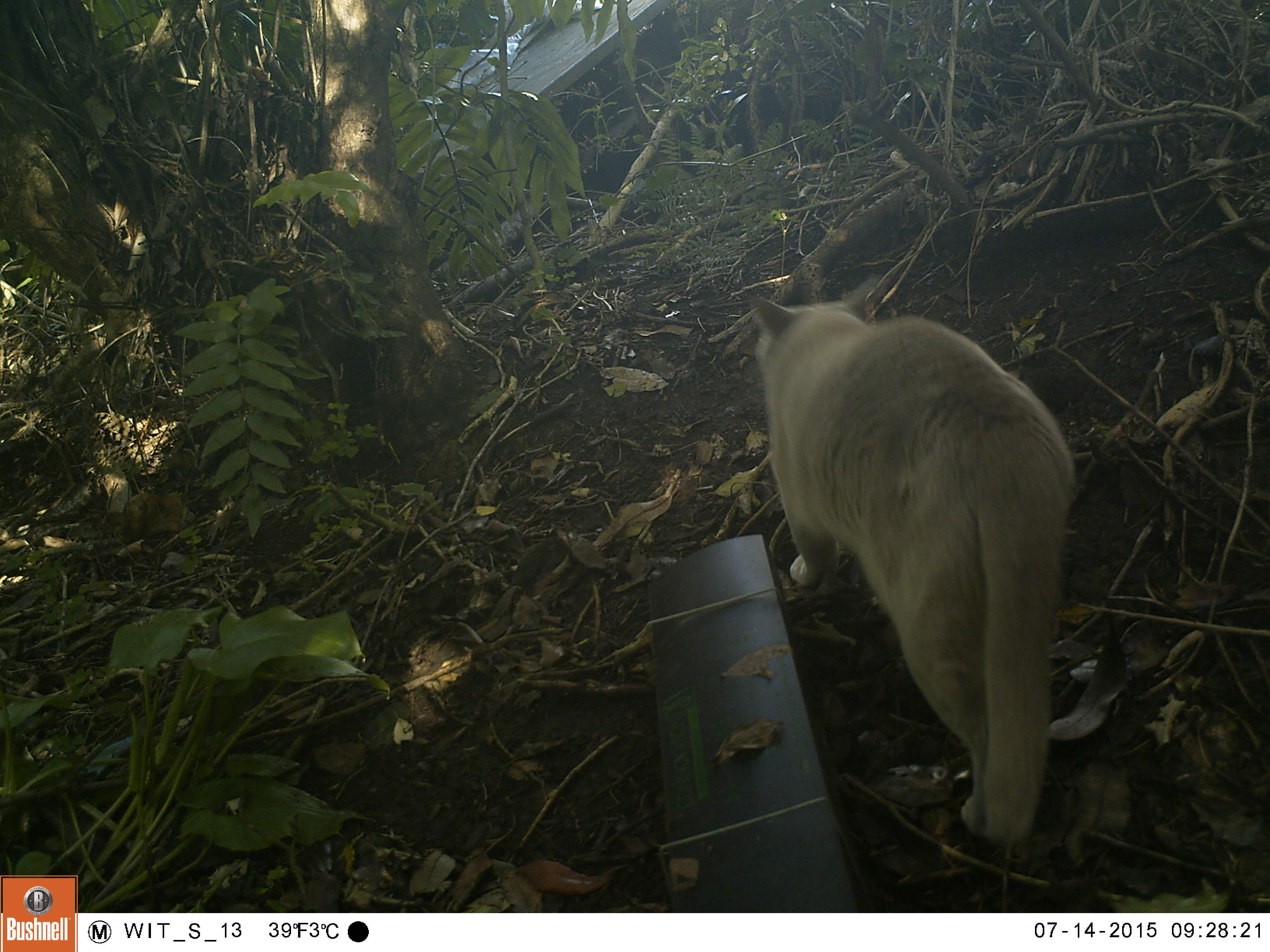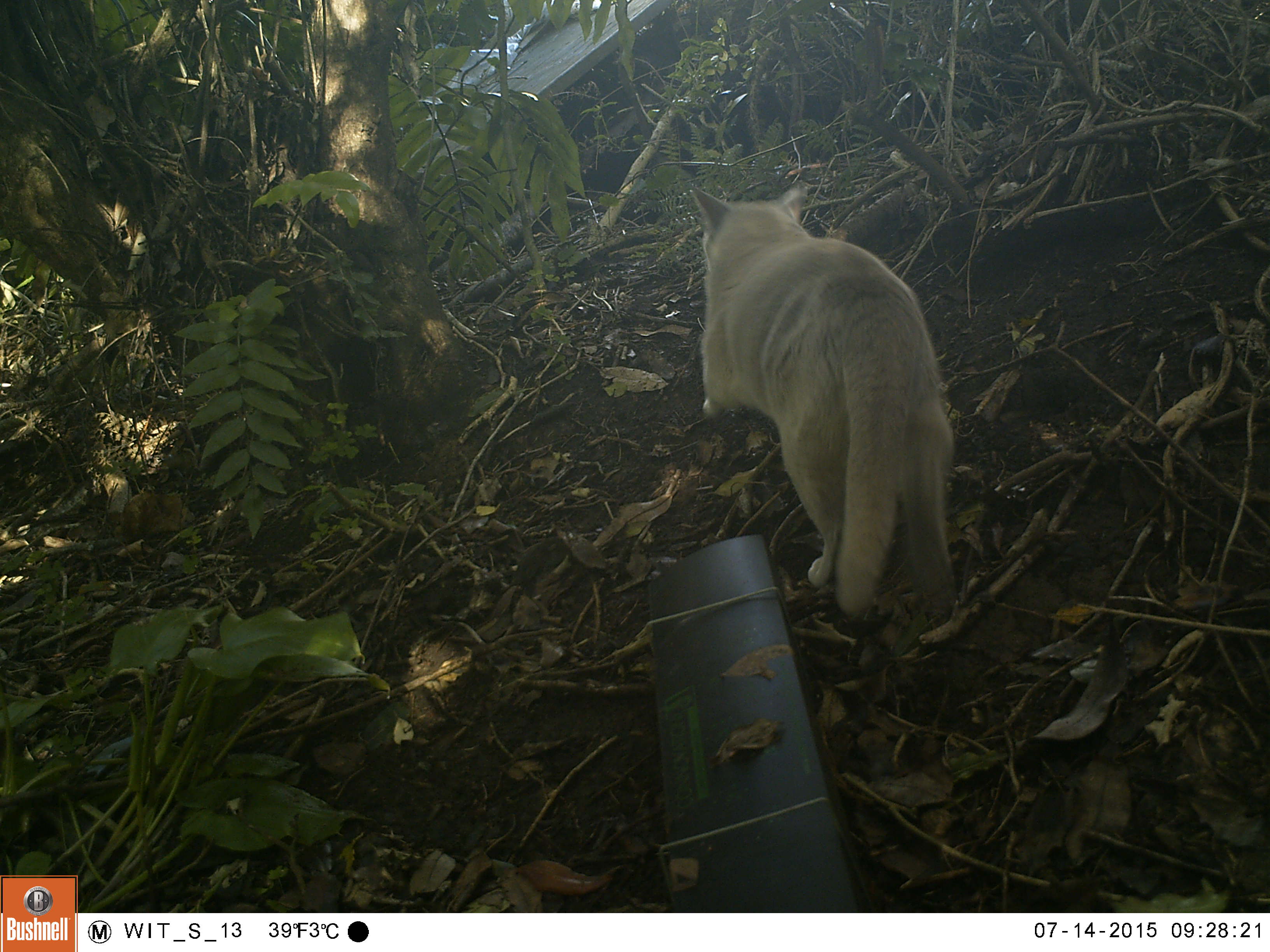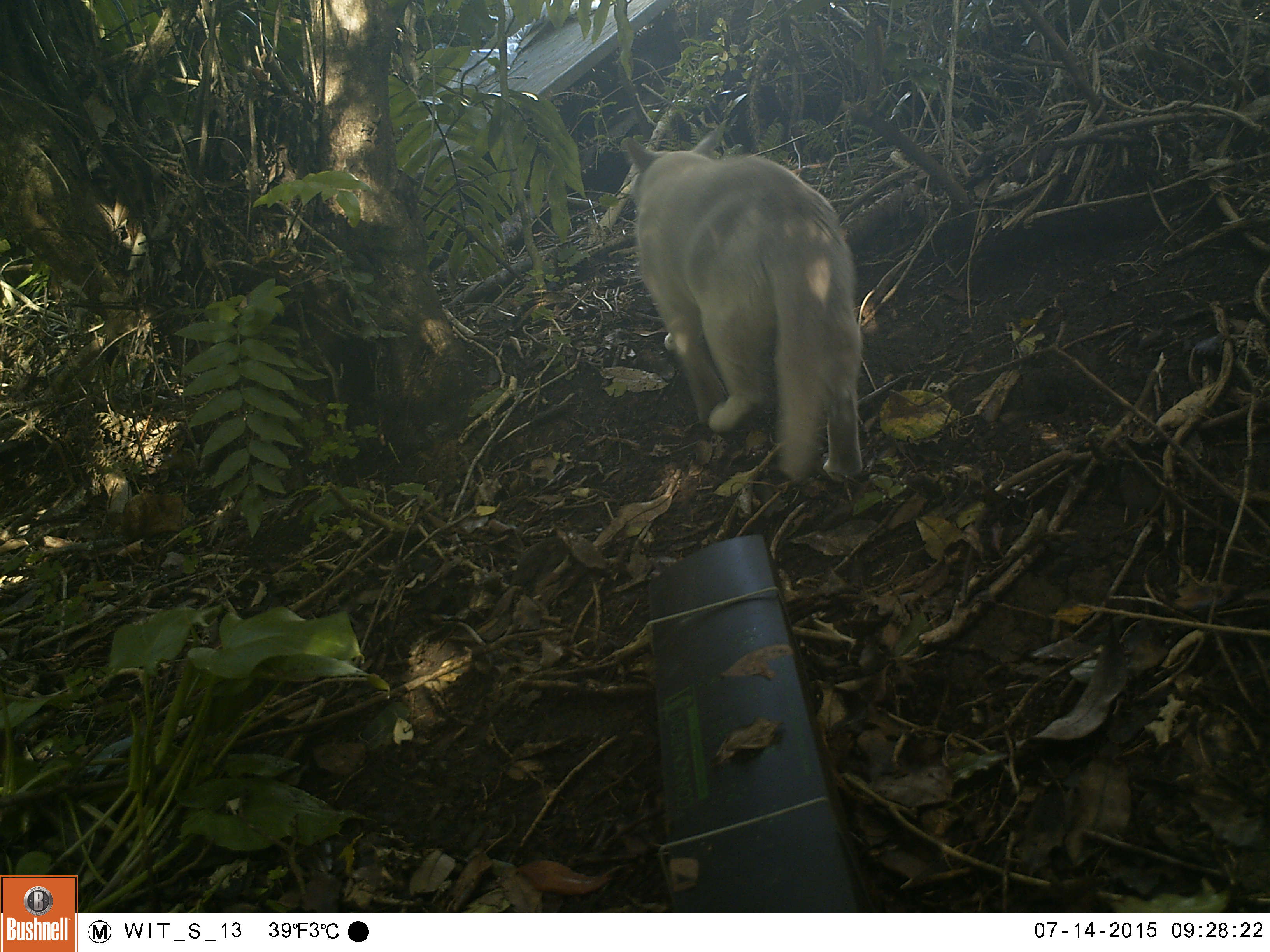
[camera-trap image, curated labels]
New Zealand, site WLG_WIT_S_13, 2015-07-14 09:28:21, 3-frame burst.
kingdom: Animalia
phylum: Chordata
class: Mammalia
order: Carnivora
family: Felidae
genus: Felis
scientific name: Felis catus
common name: domestic cat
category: cat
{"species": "cat (domestic cat) (Felis catus)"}